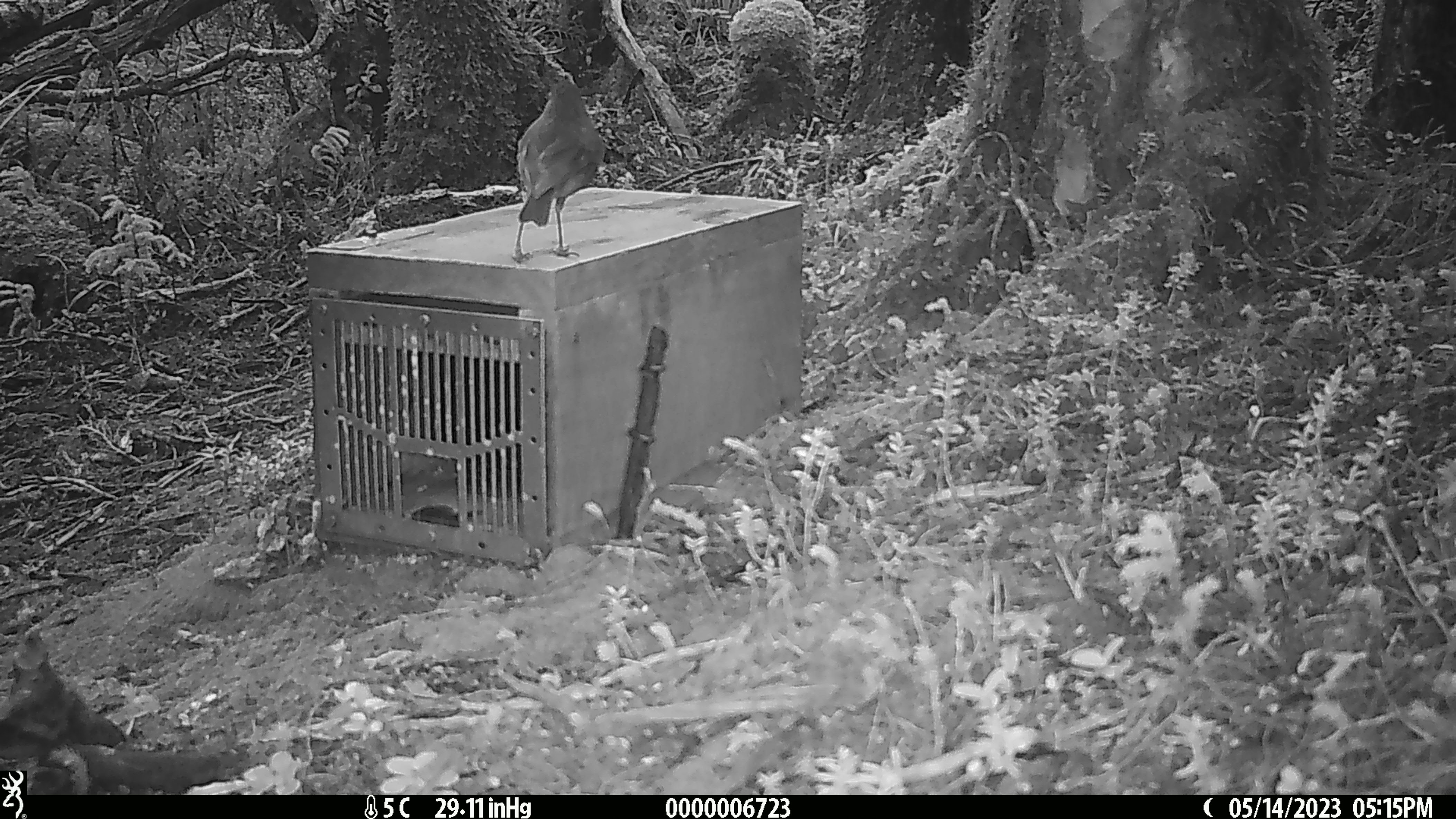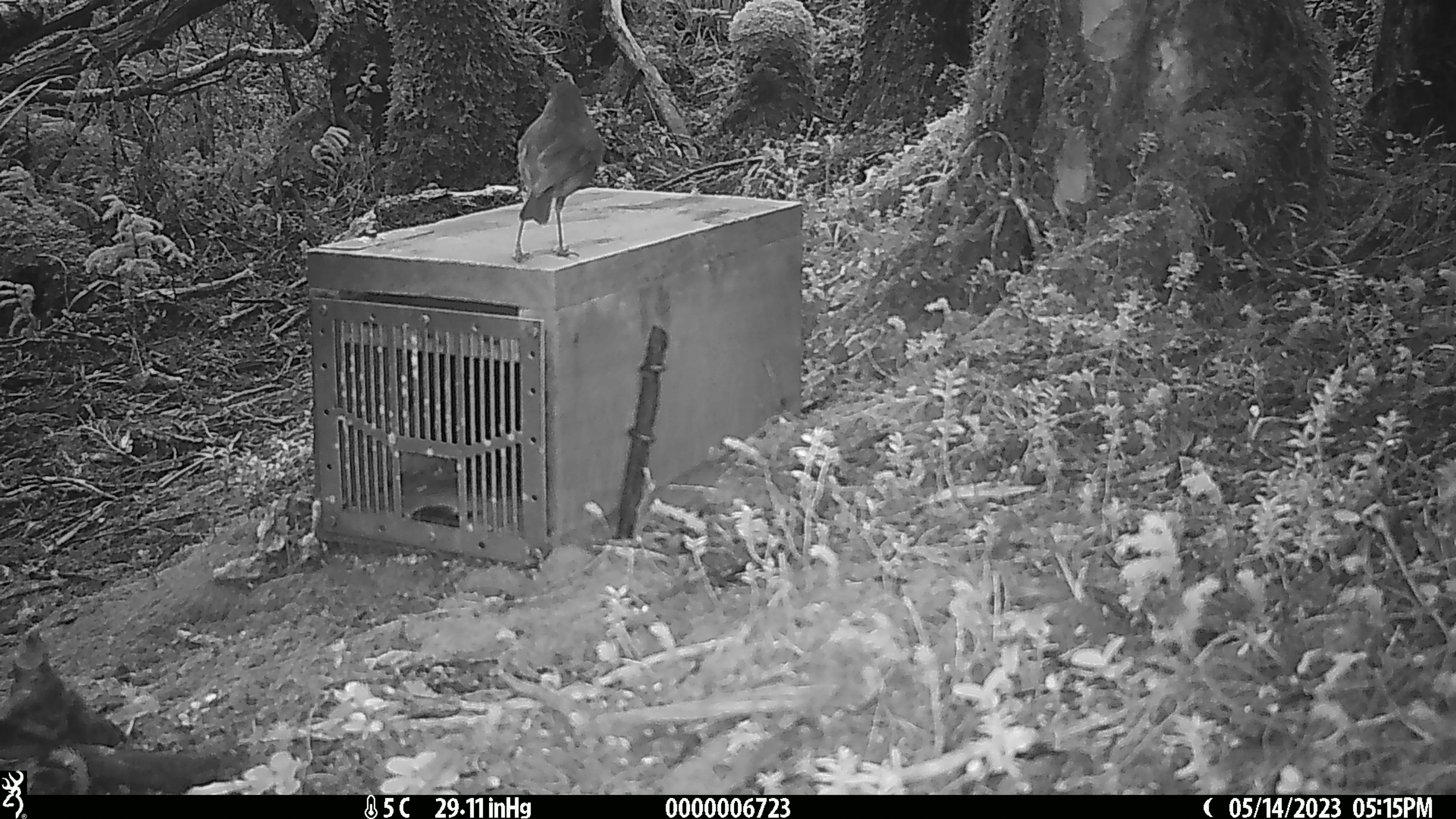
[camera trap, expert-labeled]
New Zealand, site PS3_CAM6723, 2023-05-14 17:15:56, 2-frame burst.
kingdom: Animalia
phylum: Chordata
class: Aves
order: Passeriformes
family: Petroicidae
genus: Petroica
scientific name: Petroica australis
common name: new zealand robin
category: robin